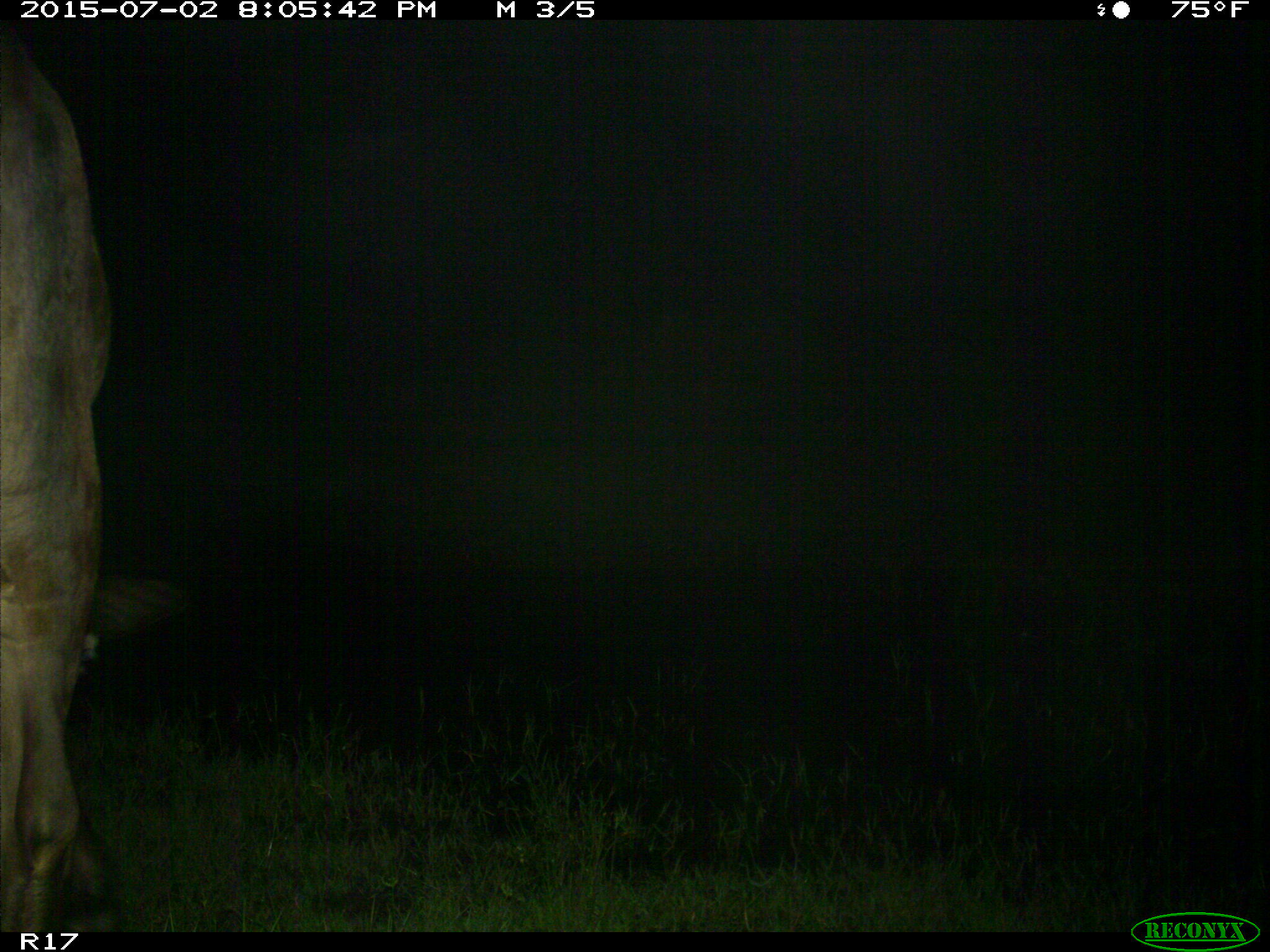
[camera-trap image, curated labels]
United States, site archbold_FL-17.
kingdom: Animalia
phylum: Chordata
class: Mammalia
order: Artiodactyla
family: Bovidae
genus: Bos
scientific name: Bos taurus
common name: domestic cow